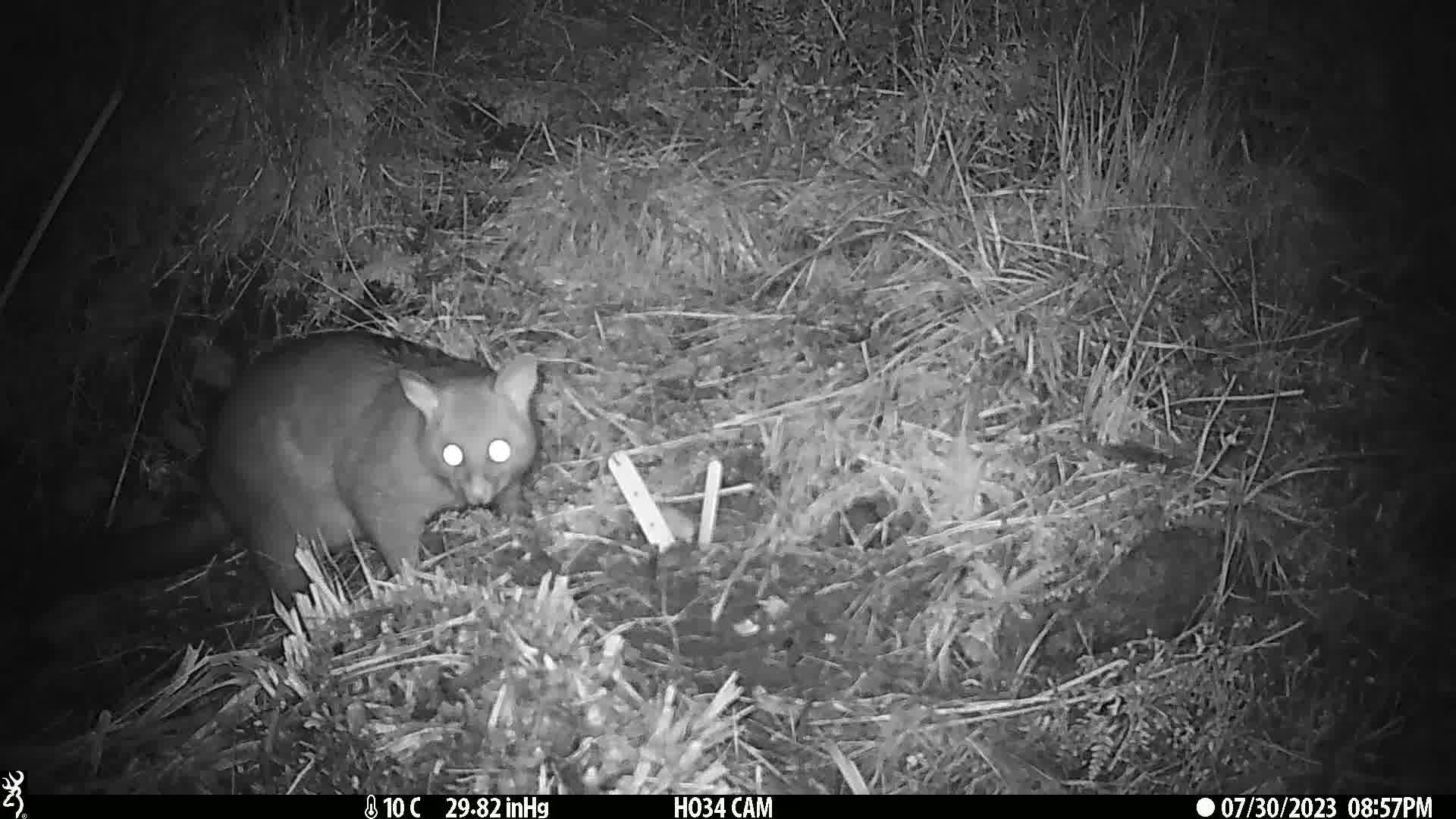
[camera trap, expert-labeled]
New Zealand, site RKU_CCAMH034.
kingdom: Animalia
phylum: Chordata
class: Mammalia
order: Diprotodontia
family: Phalangeridae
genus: Trichosurus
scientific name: Trichosurus vulpecula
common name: common brushtail possum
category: possum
Possum (common brushtail possum) (Trichosurus vulpecula).